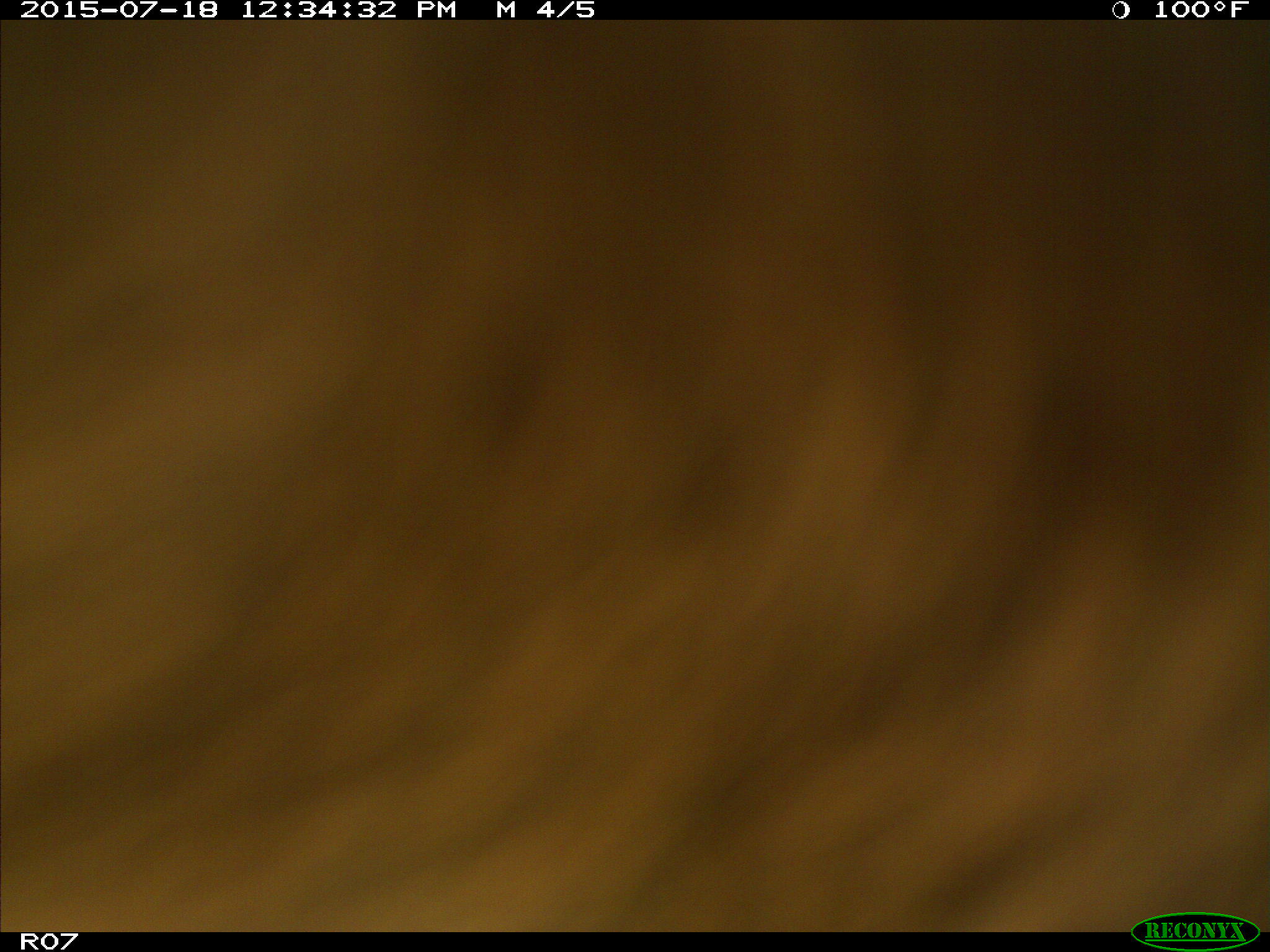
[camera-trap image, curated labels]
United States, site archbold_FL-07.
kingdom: Animalia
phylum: Chordata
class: Mammalia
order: Artiodactyla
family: Bovidae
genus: Bos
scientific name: Bos taurus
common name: domestic cow